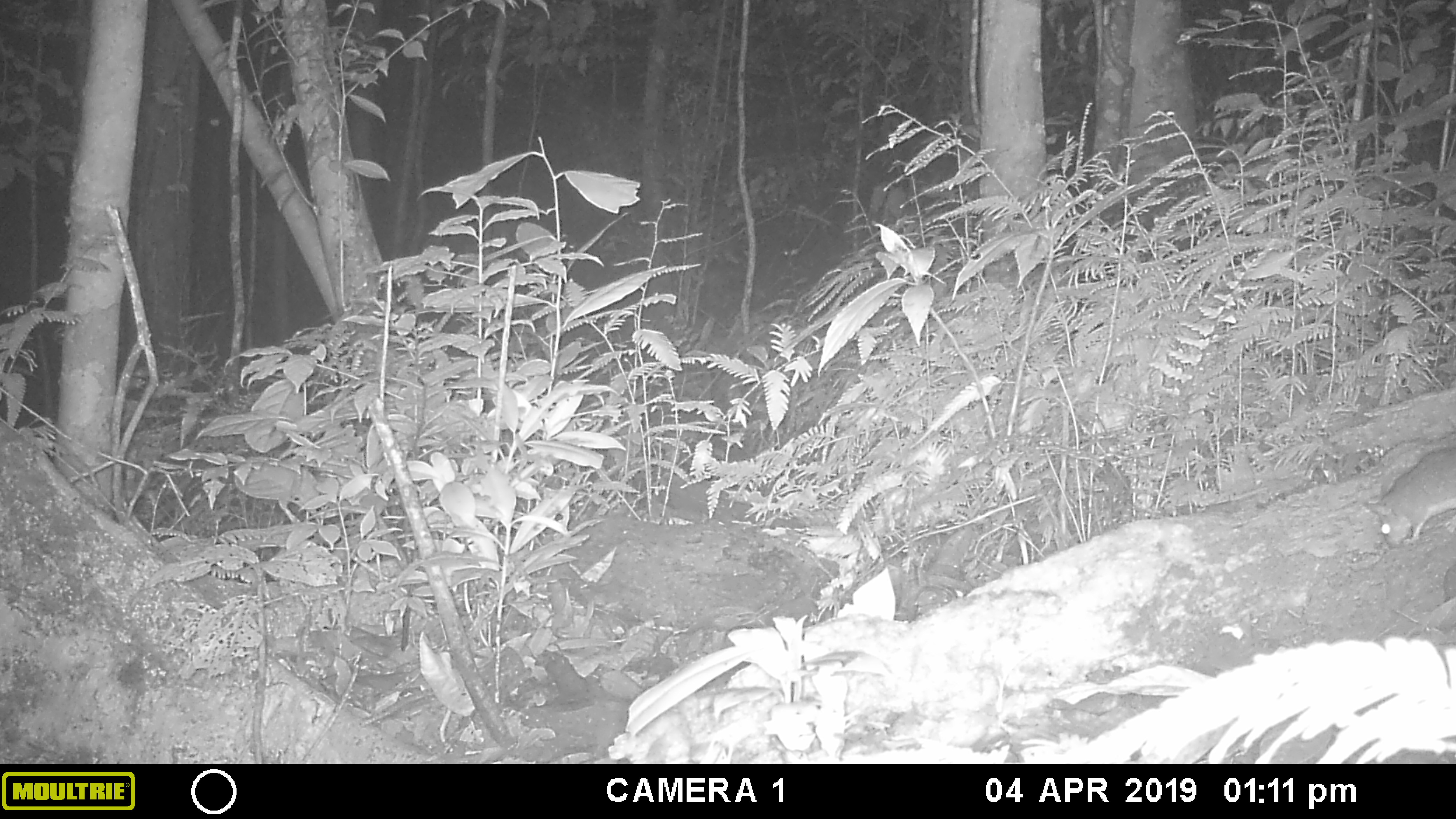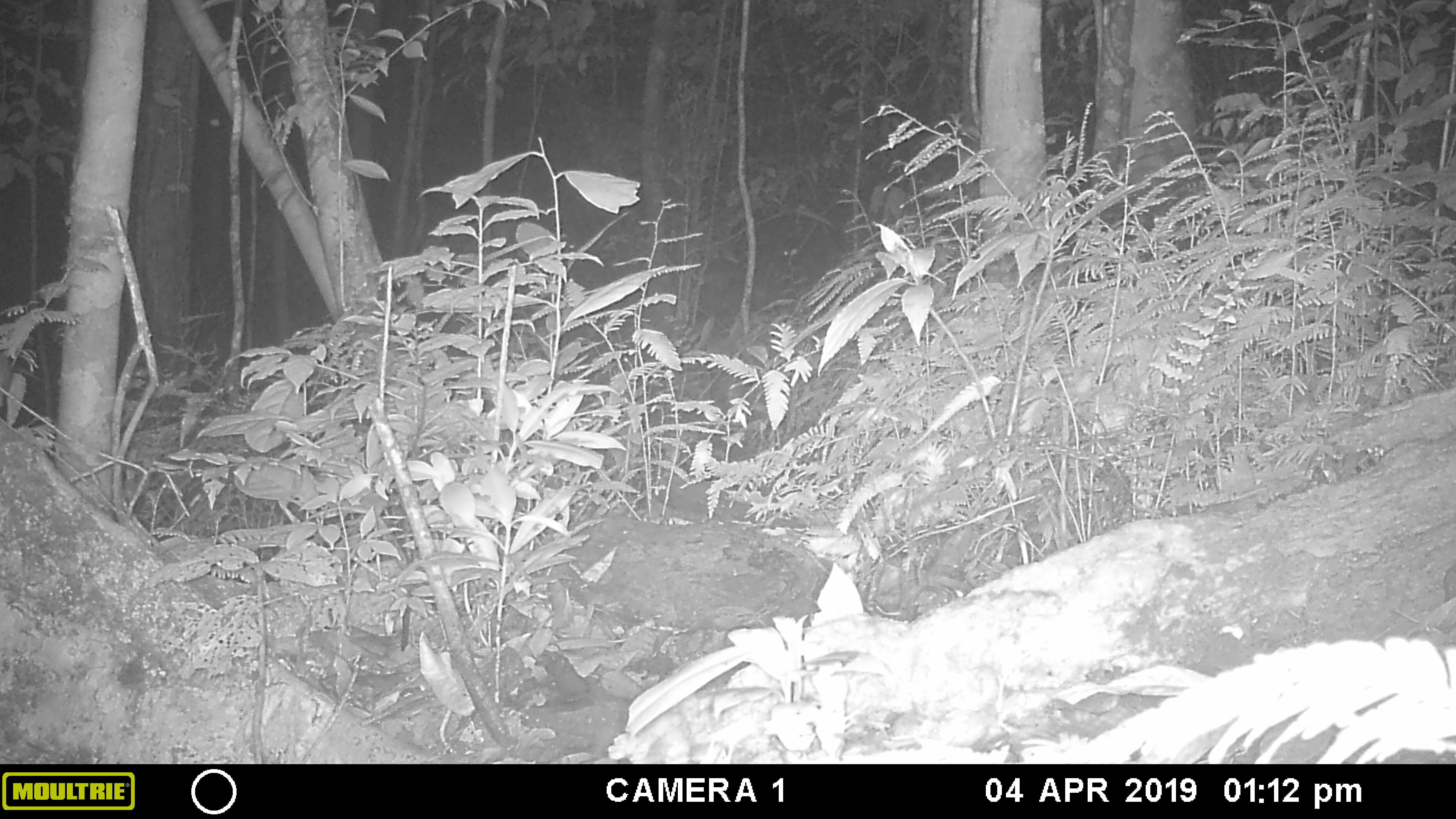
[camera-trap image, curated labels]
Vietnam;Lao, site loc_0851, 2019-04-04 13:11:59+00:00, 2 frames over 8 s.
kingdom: Animalia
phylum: Chordata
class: Mammalia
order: Rodentia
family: Muridae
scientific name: Muridae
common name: old-world mice and rats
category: unidentified murid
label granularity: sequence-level